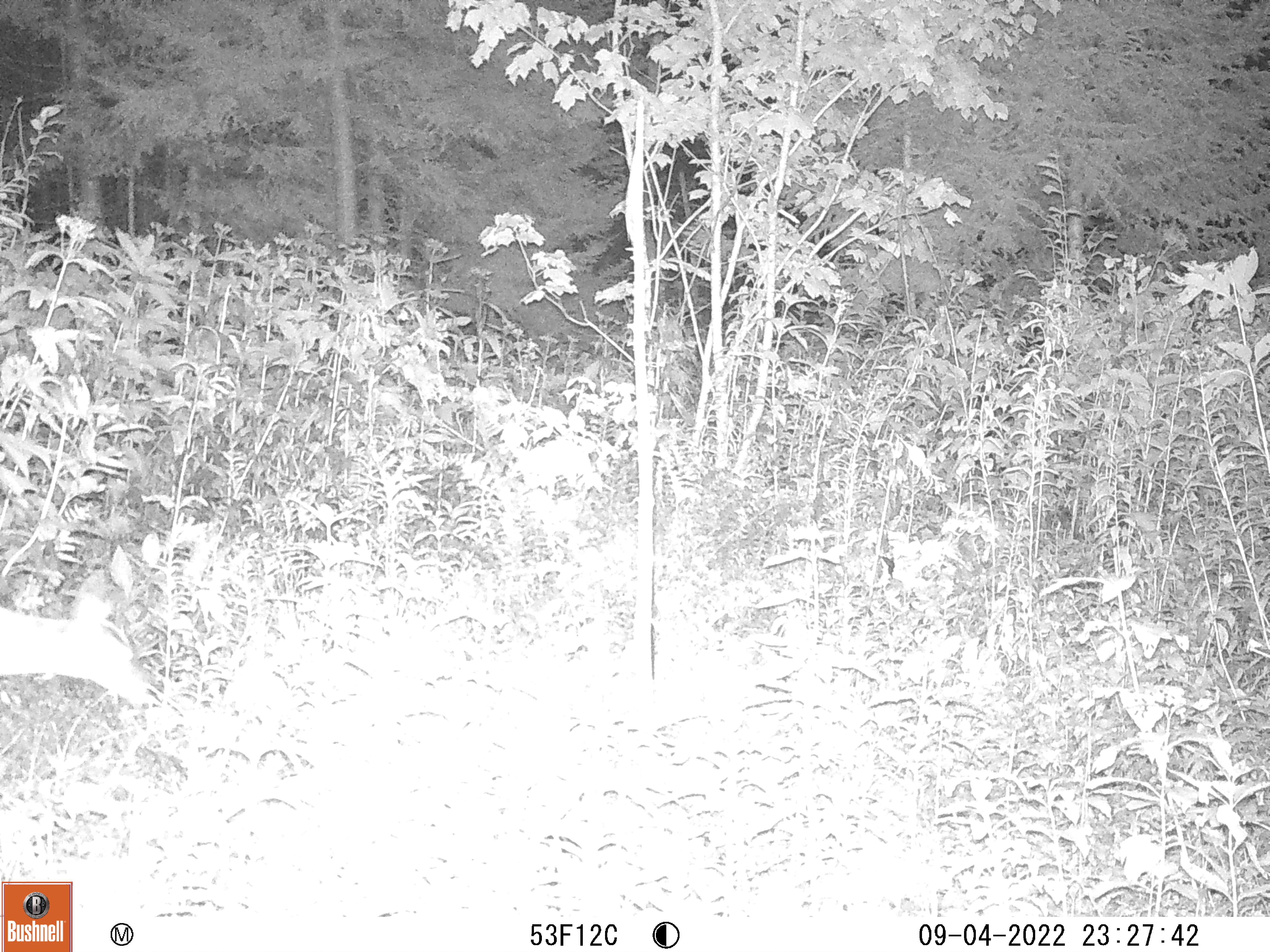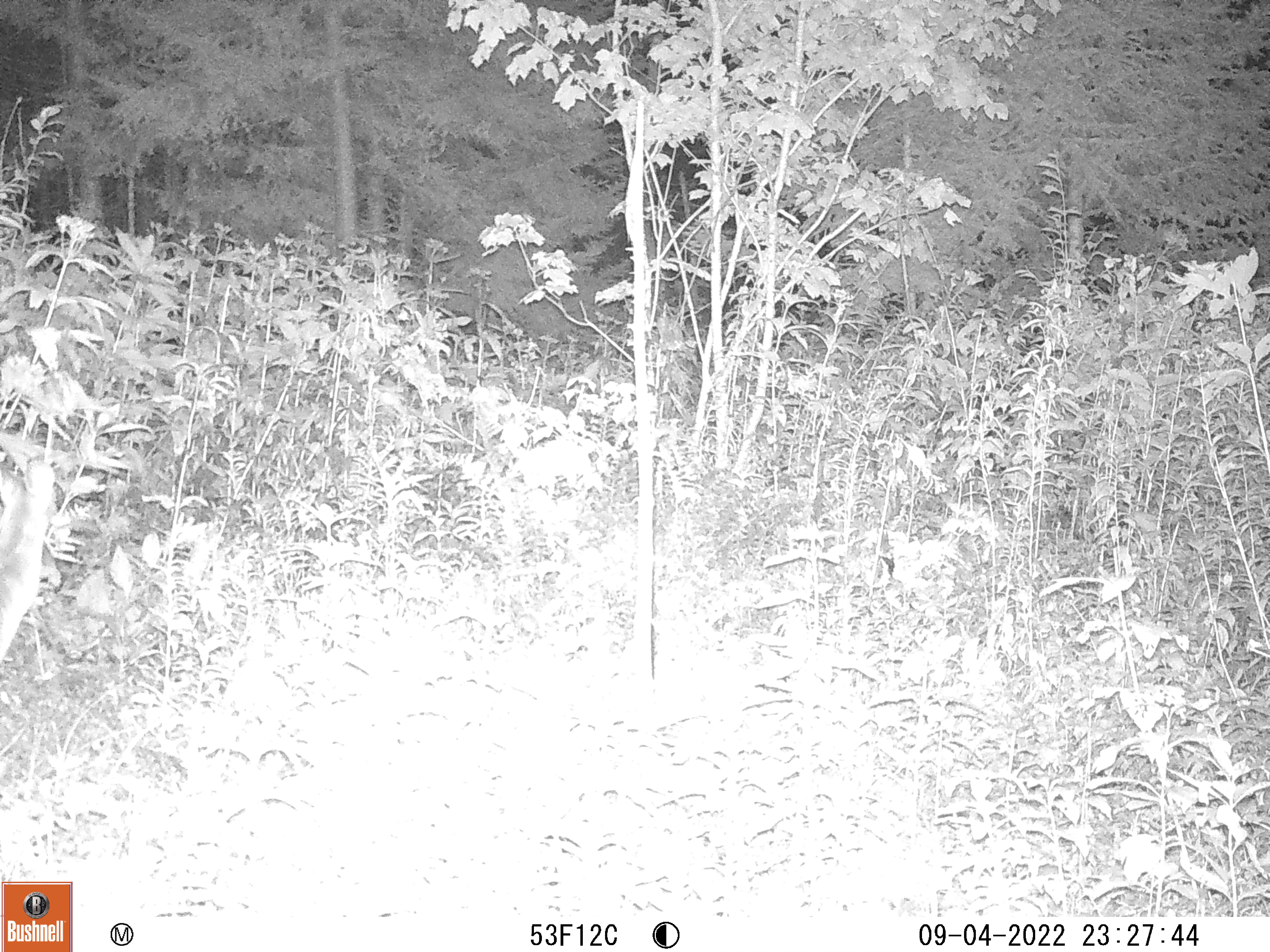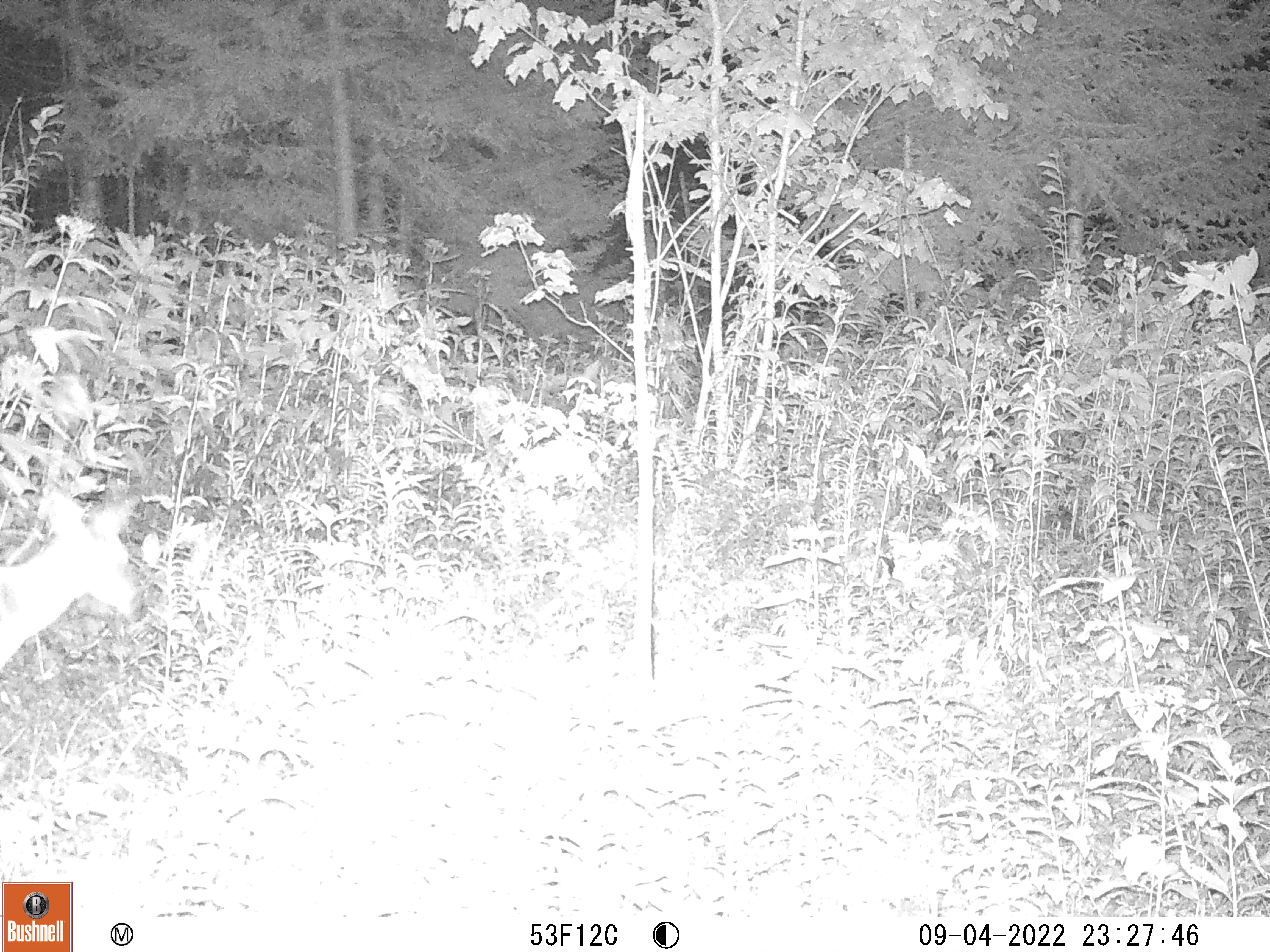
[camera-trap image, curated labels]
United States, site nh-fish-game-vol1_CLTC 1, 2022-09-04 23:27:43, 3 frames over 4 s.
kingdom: Animalia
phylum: Chordata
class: Mammalia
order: Artiodactyla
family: Cervidae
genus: Odocoileus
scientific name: Odocoileus virginianus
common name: white-tailed deer